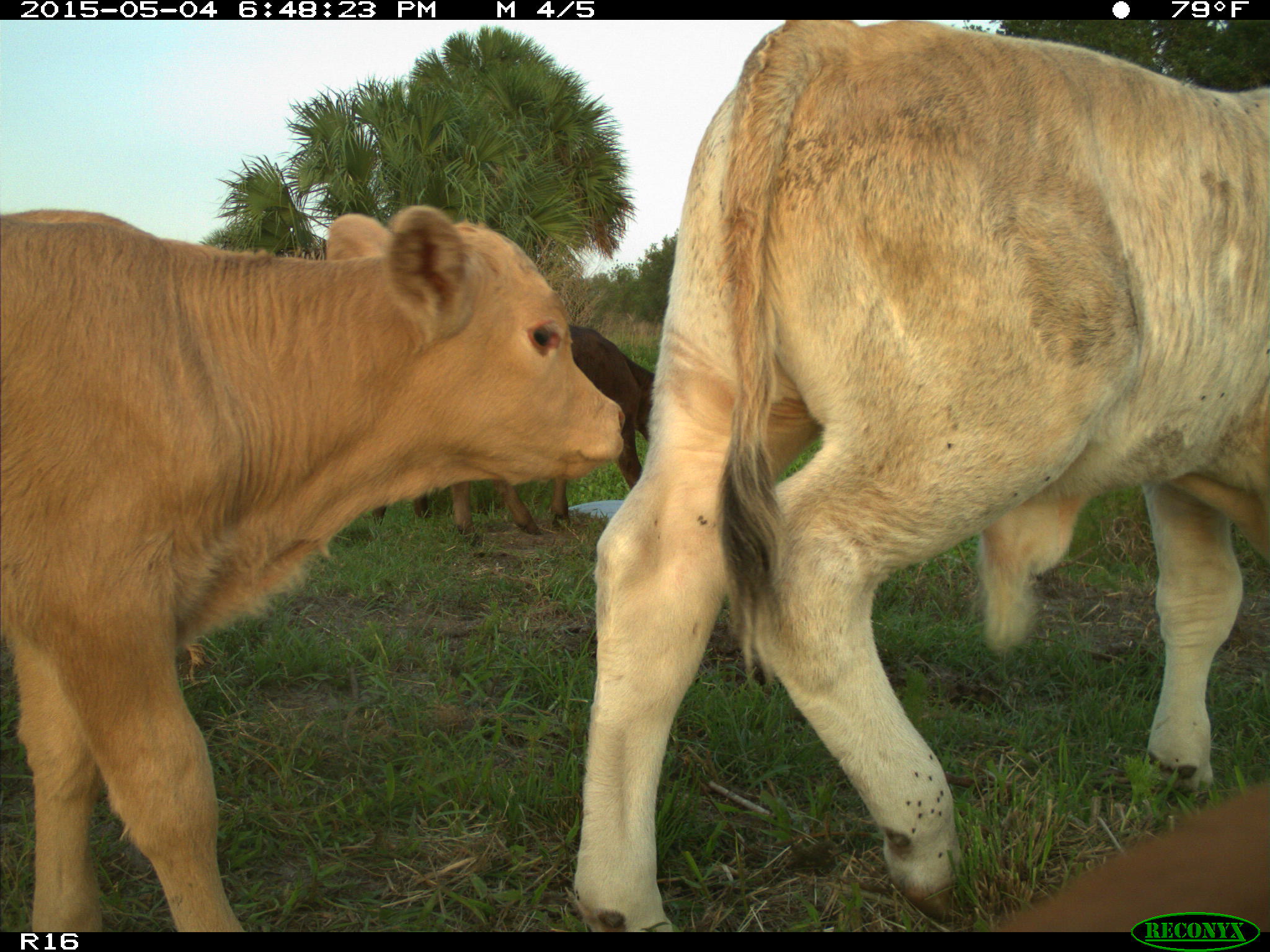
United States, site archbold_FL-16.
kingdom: Animalia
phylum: Chordata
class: Mammalia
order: Artiodactyla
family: Bovidae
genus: Bos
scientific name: Bos taurus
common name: domestic cow